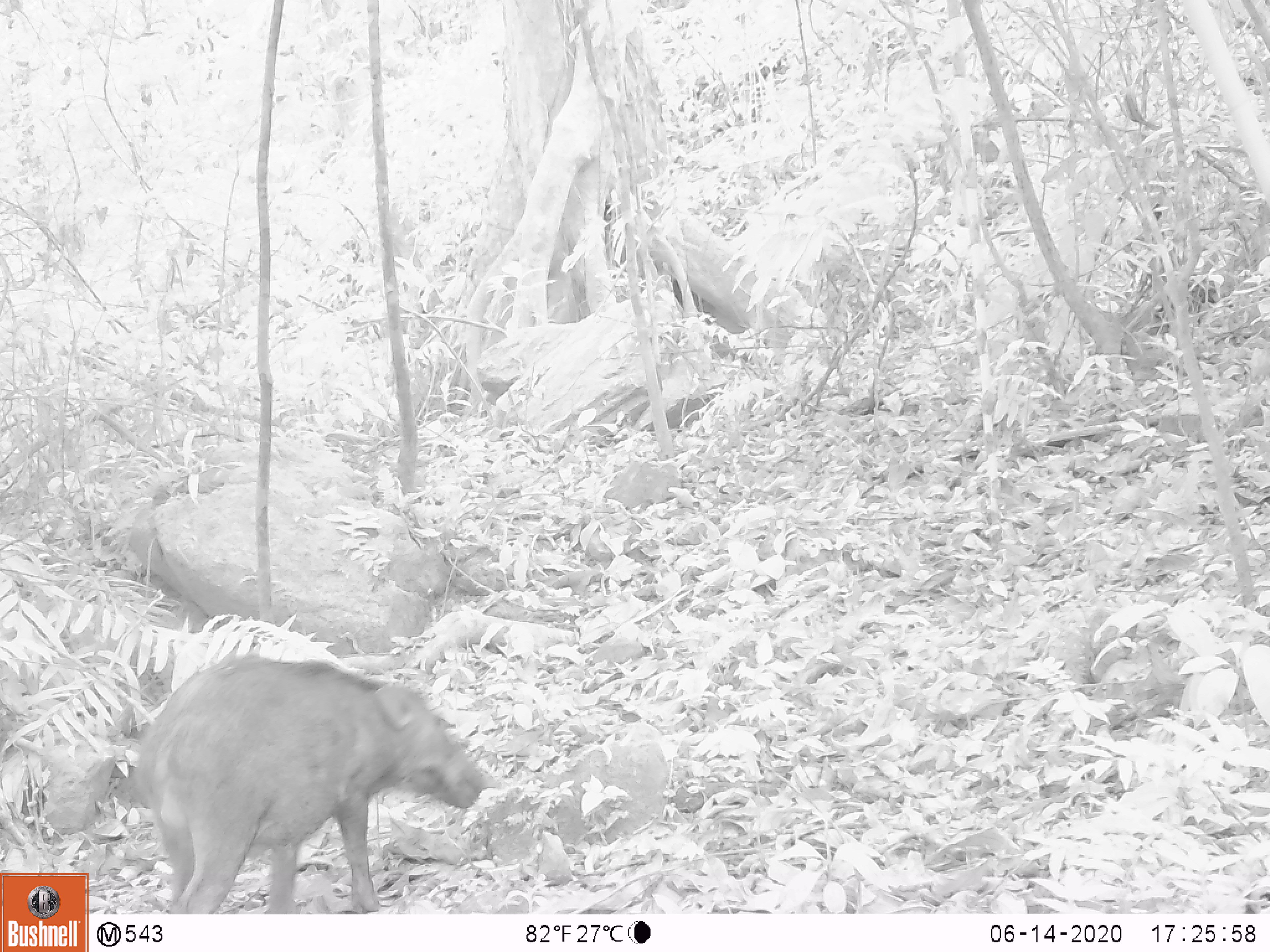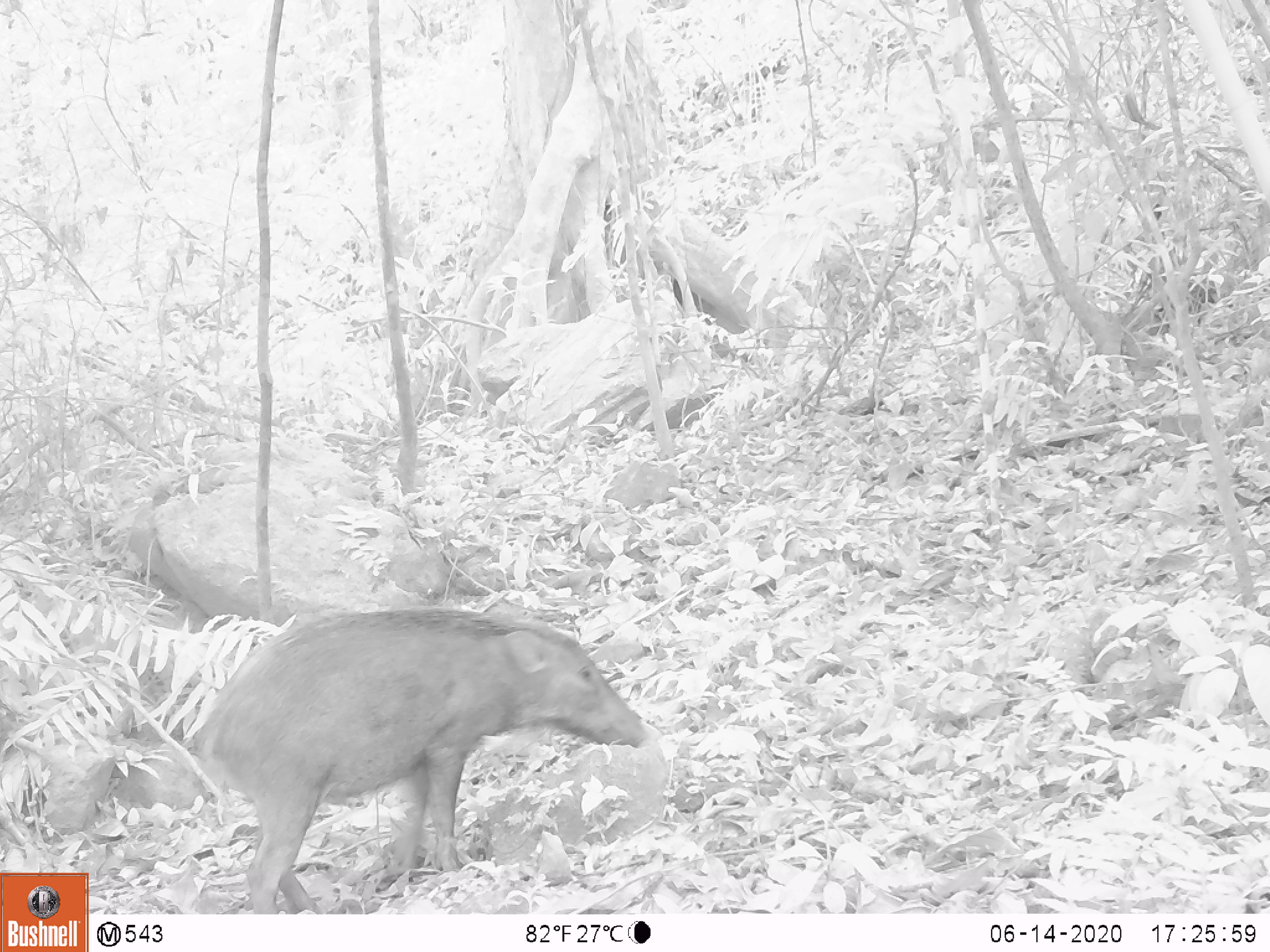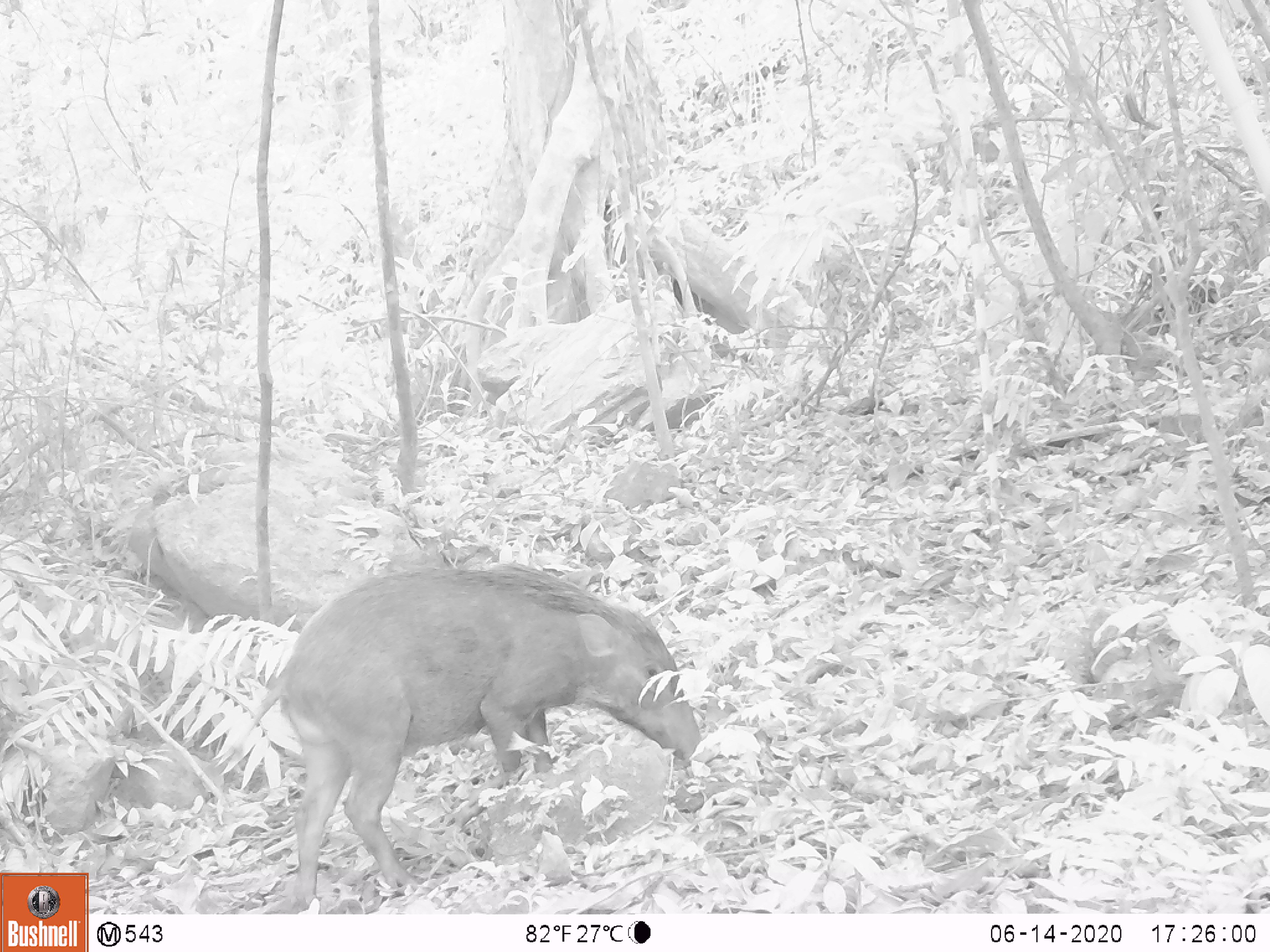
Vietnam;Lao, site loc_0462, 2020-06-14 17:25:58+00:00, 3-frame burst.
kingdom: Animalia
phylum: Chordata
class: Mammalia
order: Artiodactyla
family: Suidae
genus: Sus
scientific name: Sus scrofa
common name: eurasian wild pig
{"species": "eurasian wild pig (Sus scrofa)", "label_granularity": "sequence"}